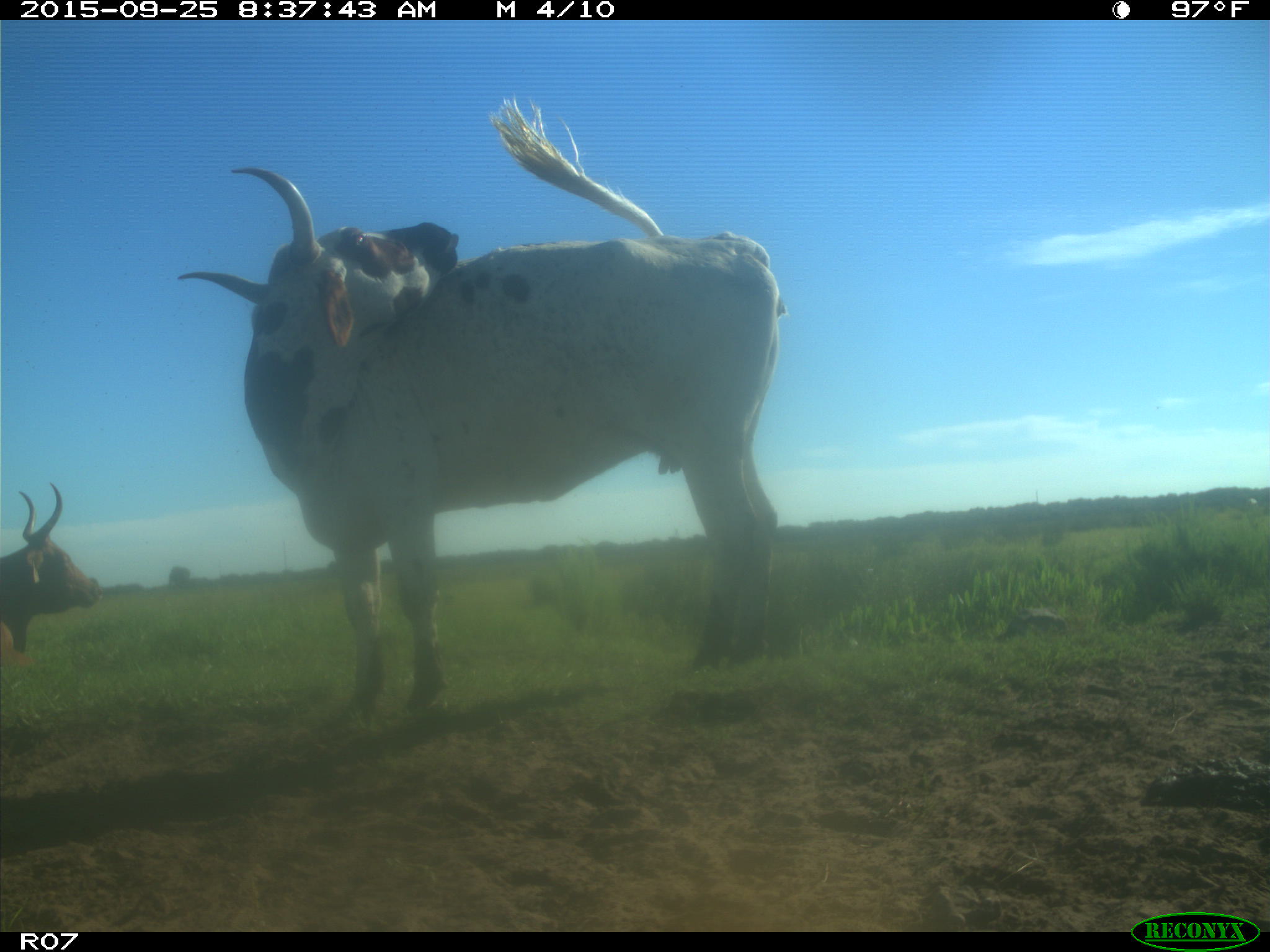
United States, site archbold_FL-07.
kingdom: Animalia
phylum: Chordata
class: Mammalia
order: Artiodactyla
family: Bovidae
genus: Bos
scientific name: Bos taurus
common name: domestic cow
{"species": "Bos taurus (domestic cow)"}